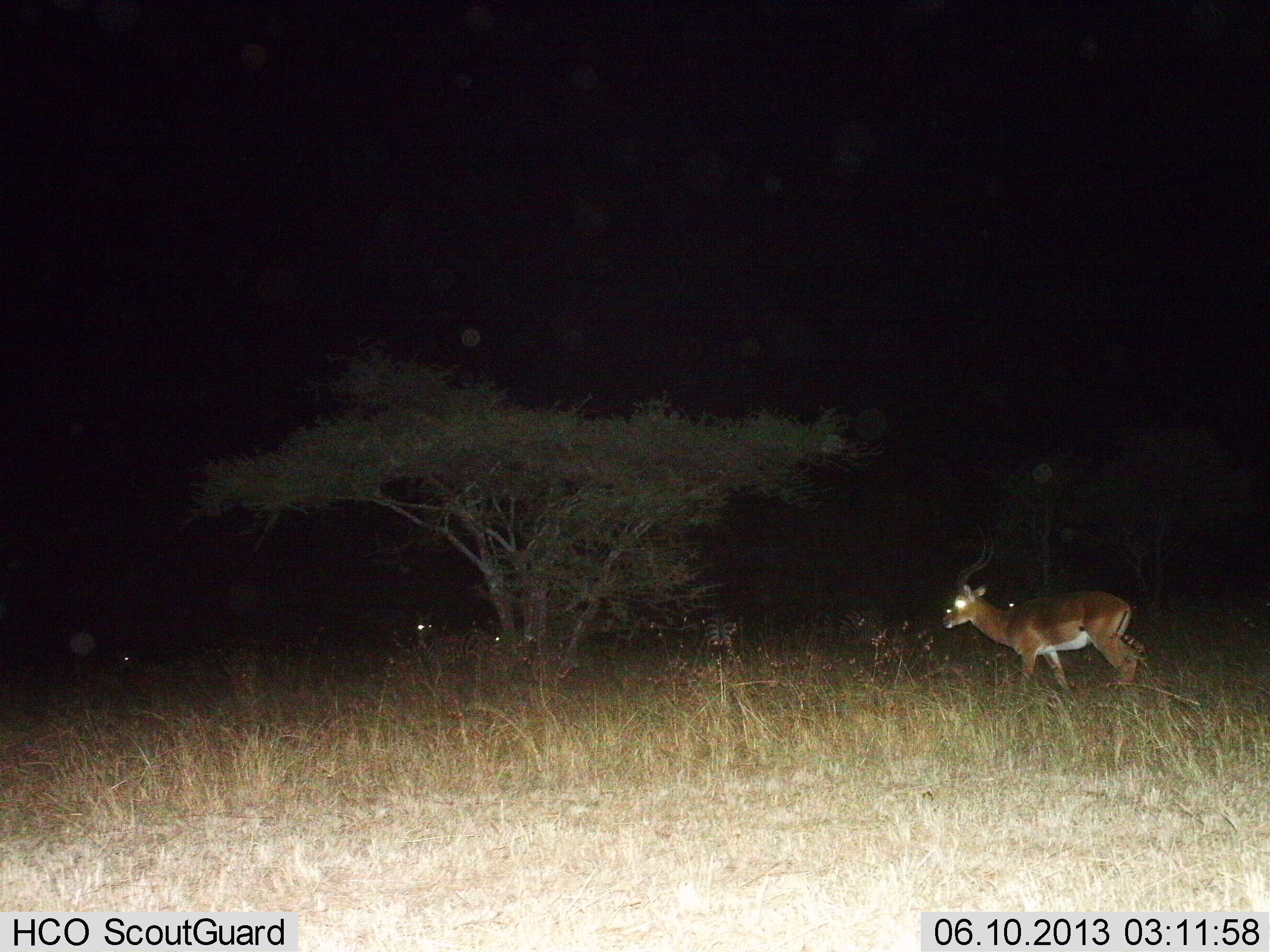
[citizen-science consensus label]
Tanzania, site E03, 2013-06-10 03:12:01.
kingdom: Animalia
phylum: Chordata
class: Mammalia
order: Artiodactyla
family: Bovidae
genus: Aepyceros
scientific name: Aepyceros melampus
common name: impala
Impala (Aepyceros melampus), count 1. Behavior (volunteer vote fractions): standing 33%, resting 7%, moving 67%, interacting 0%. Young present (vote fraction): 0%. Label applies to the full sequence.